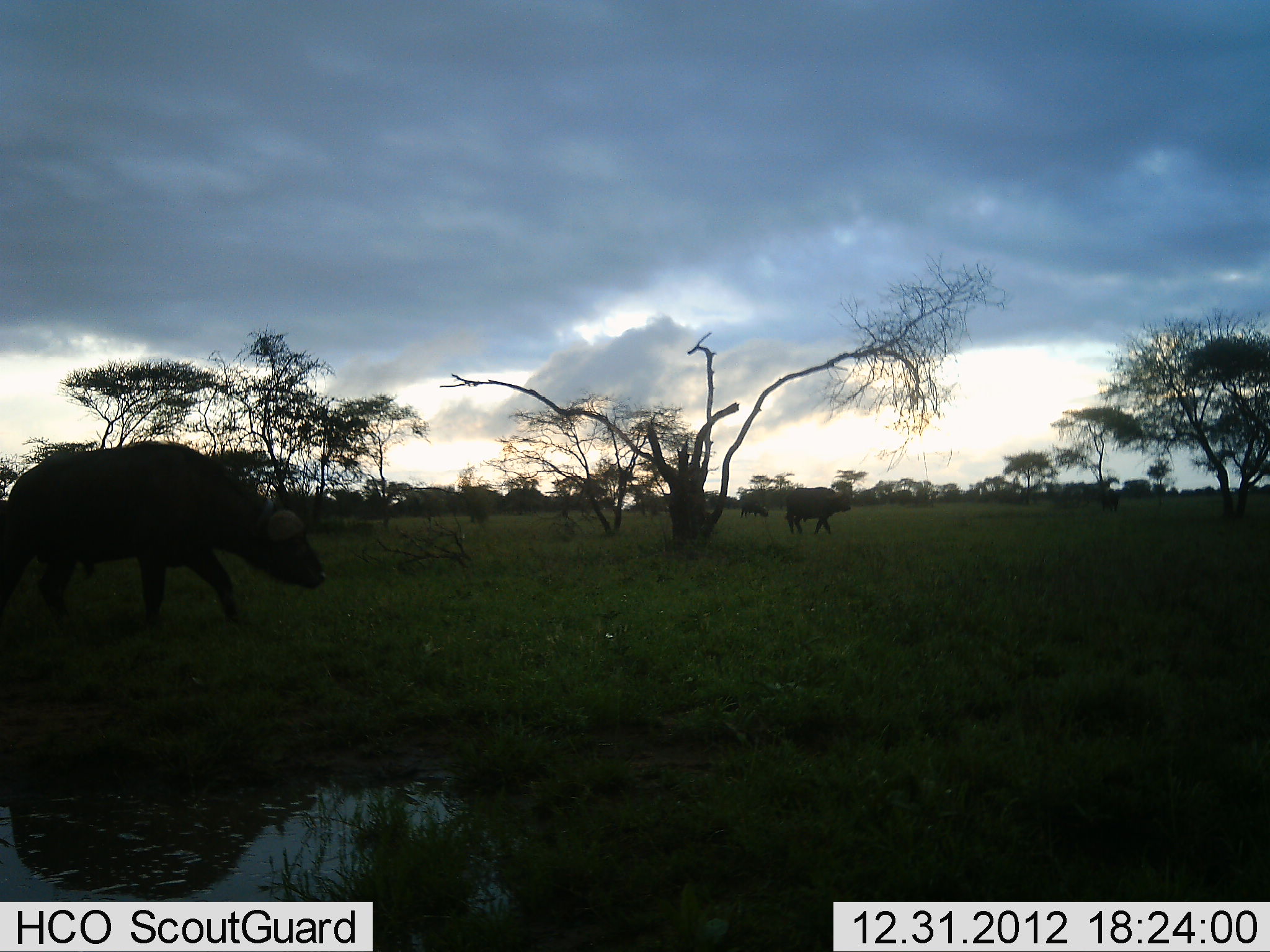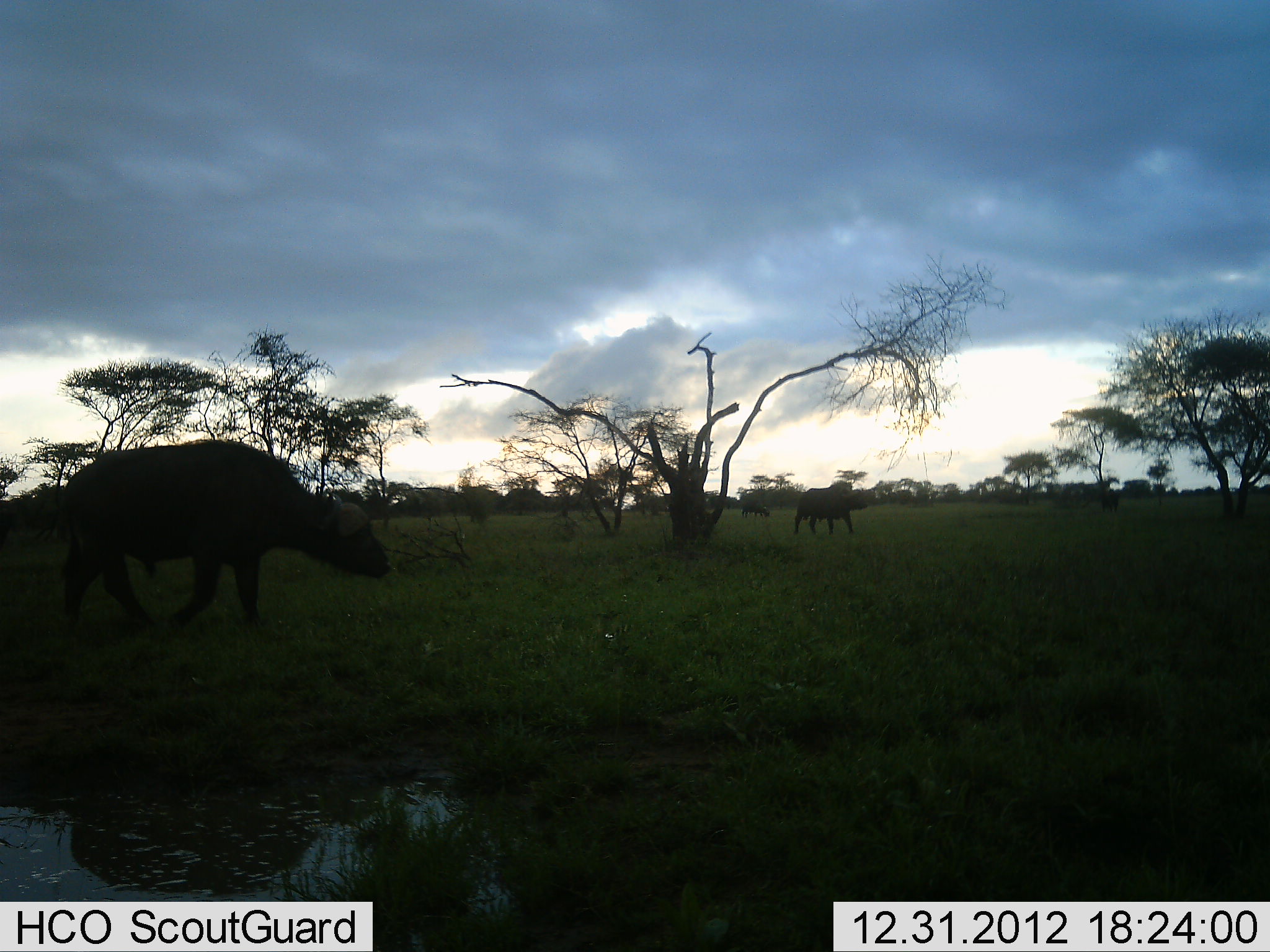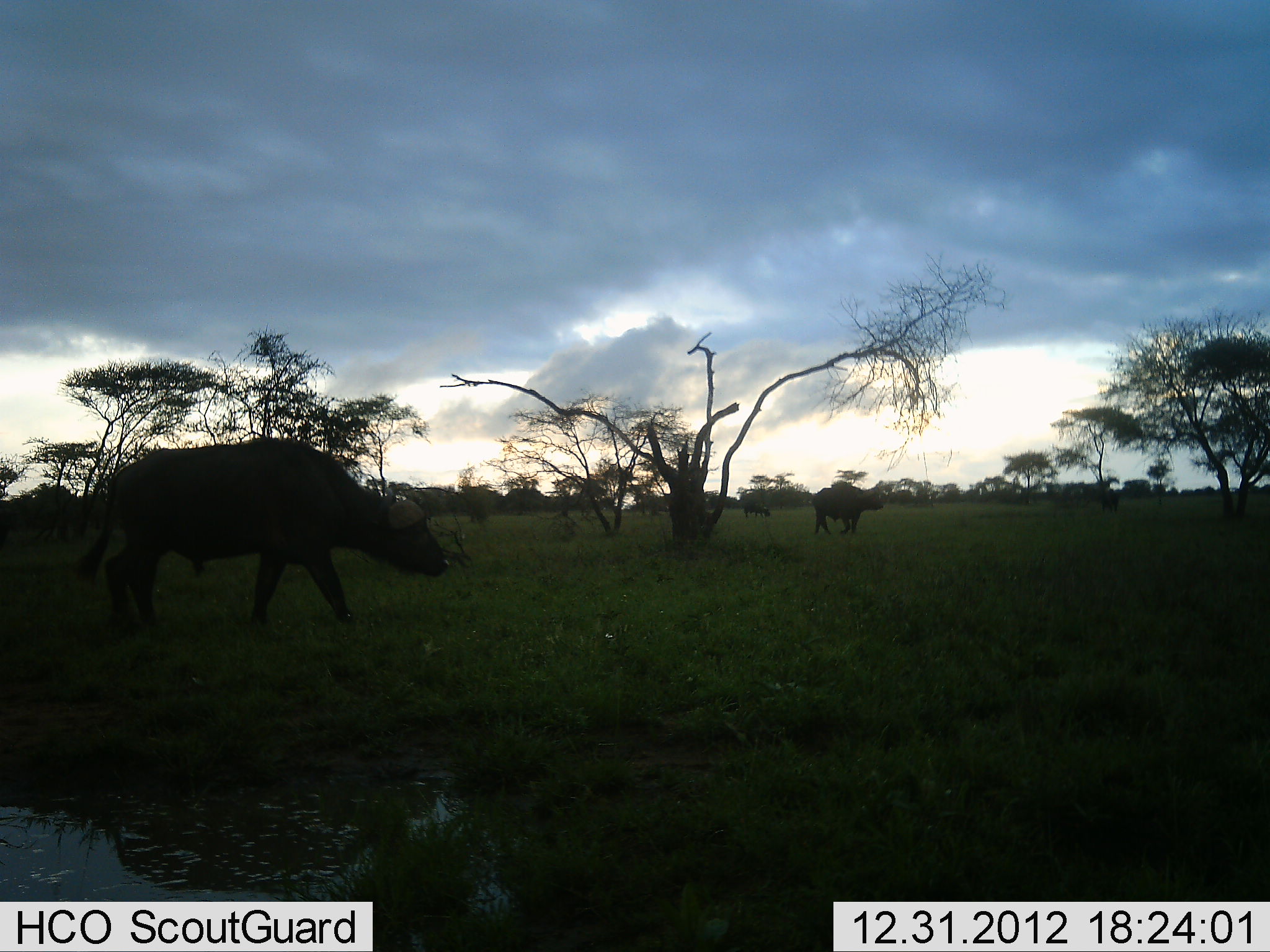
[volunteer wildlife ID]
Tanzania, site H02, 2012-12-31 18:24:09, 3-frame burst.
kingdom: Animalia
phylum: Chordata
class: Mammalia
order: Artiodactyla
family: Bovidae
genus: Syncerus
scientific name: Syncerus caffer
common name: cape buffalo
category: buffalo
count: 3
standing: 15%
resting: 0%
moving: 100%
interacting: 0%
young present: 0%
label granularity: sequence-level